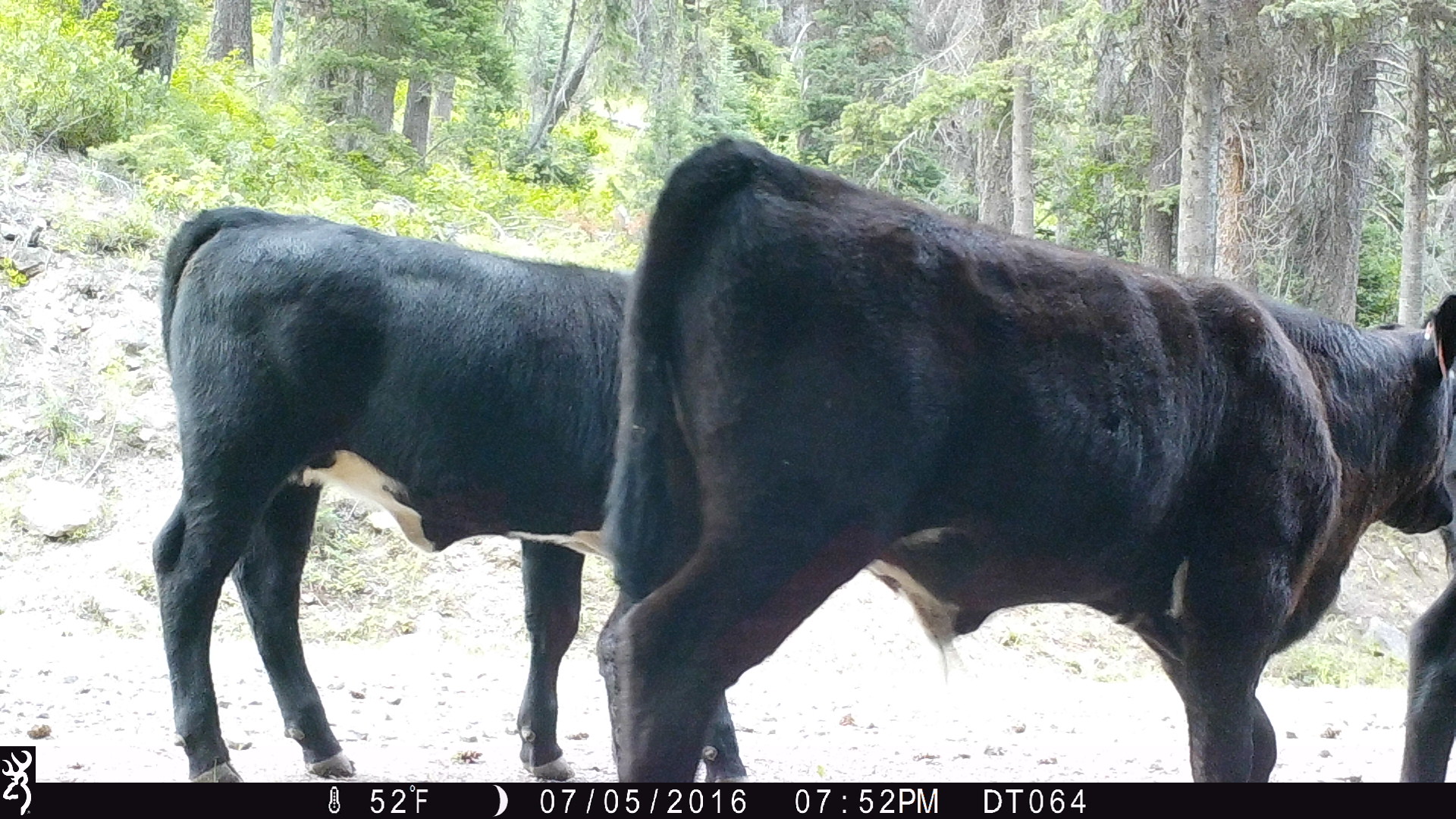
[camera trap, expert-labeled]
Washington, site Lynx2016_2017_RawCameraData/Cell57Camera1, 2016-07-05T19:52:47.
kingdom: Animalia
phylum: Chordata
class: Mammalia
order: Artiodactyla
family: Bovidae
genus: Bos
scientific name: Bos taurus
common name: domestic cattle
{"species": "domestic cattle (Bos taurus)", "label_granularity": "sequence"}